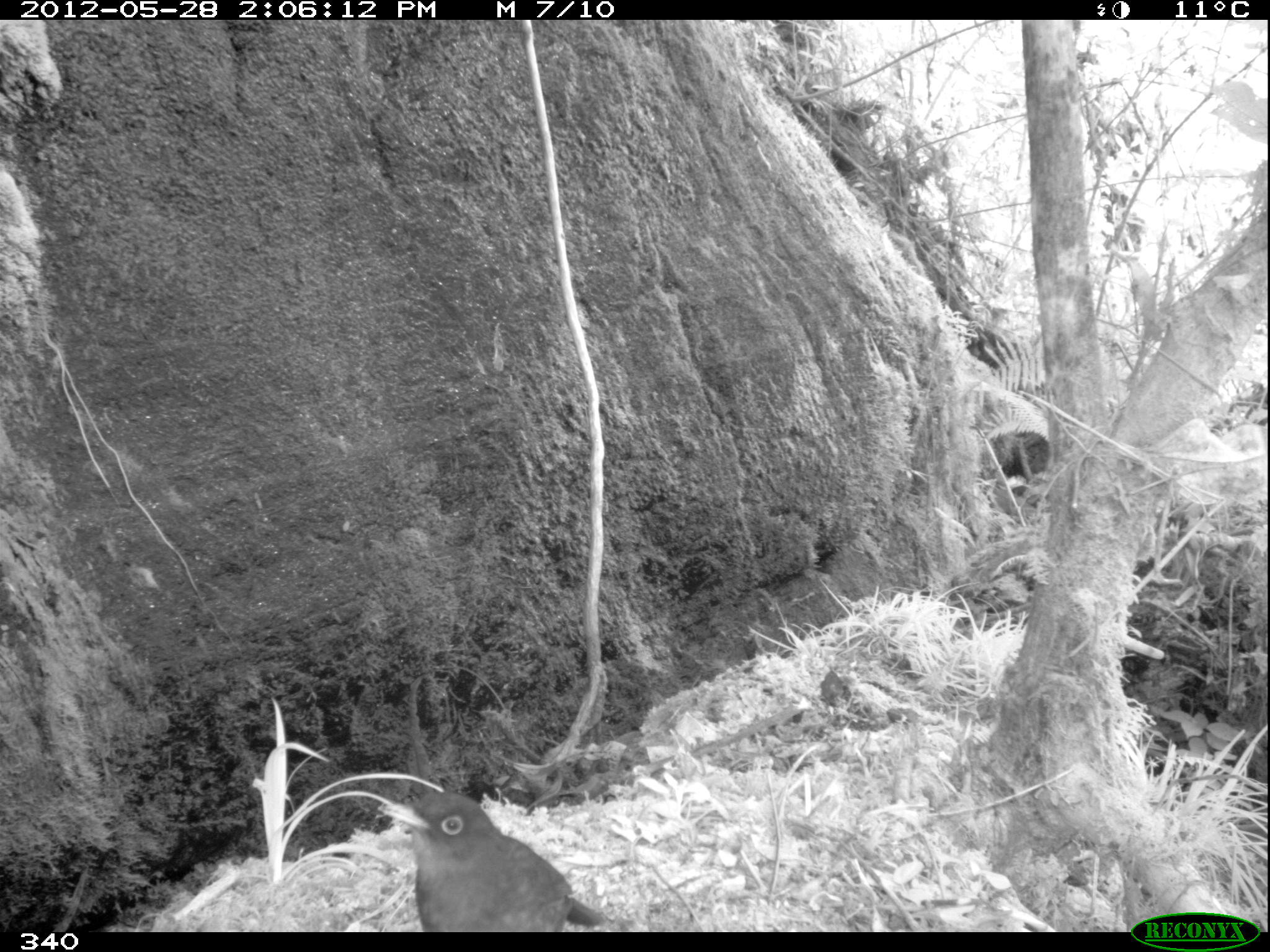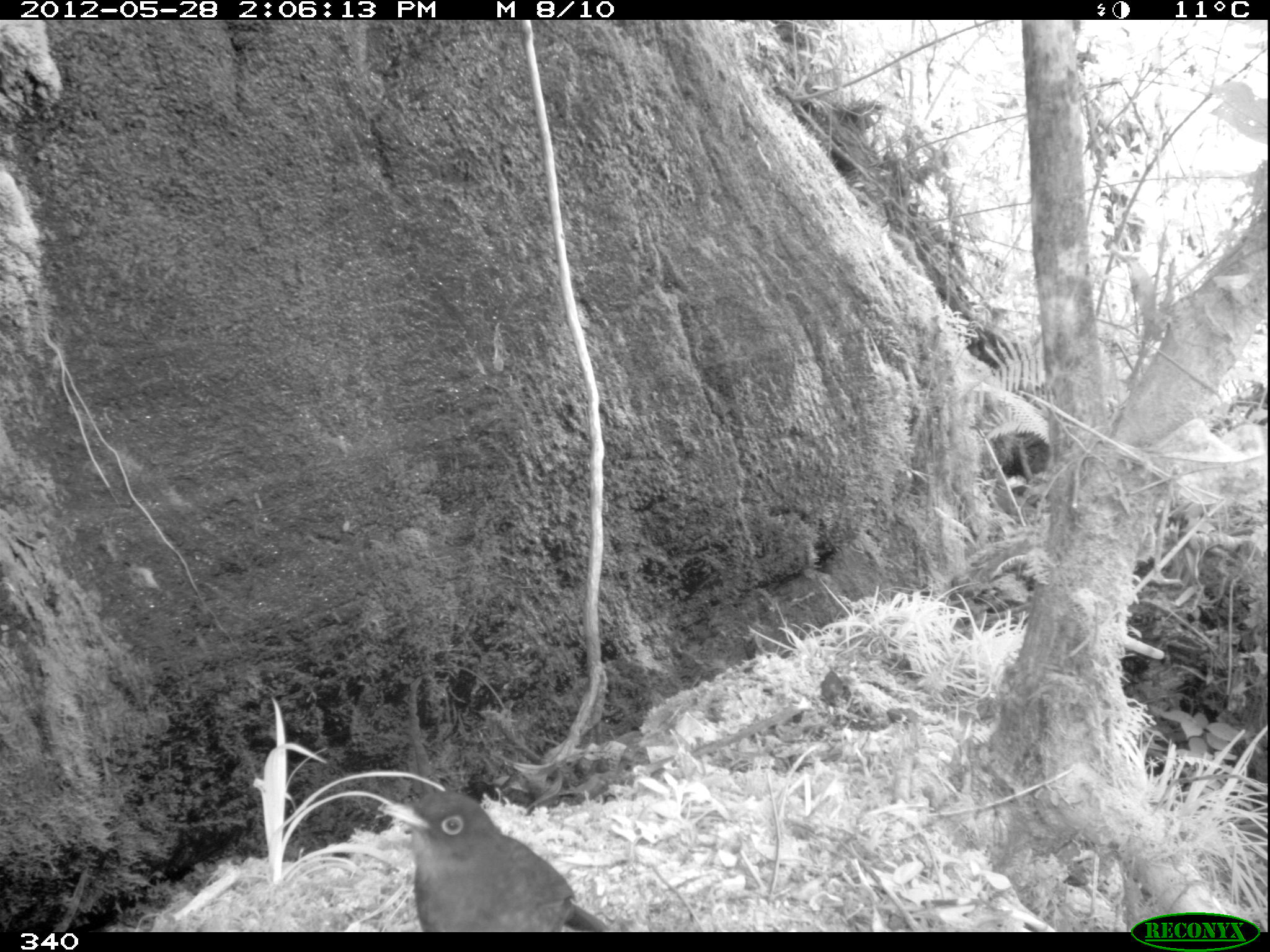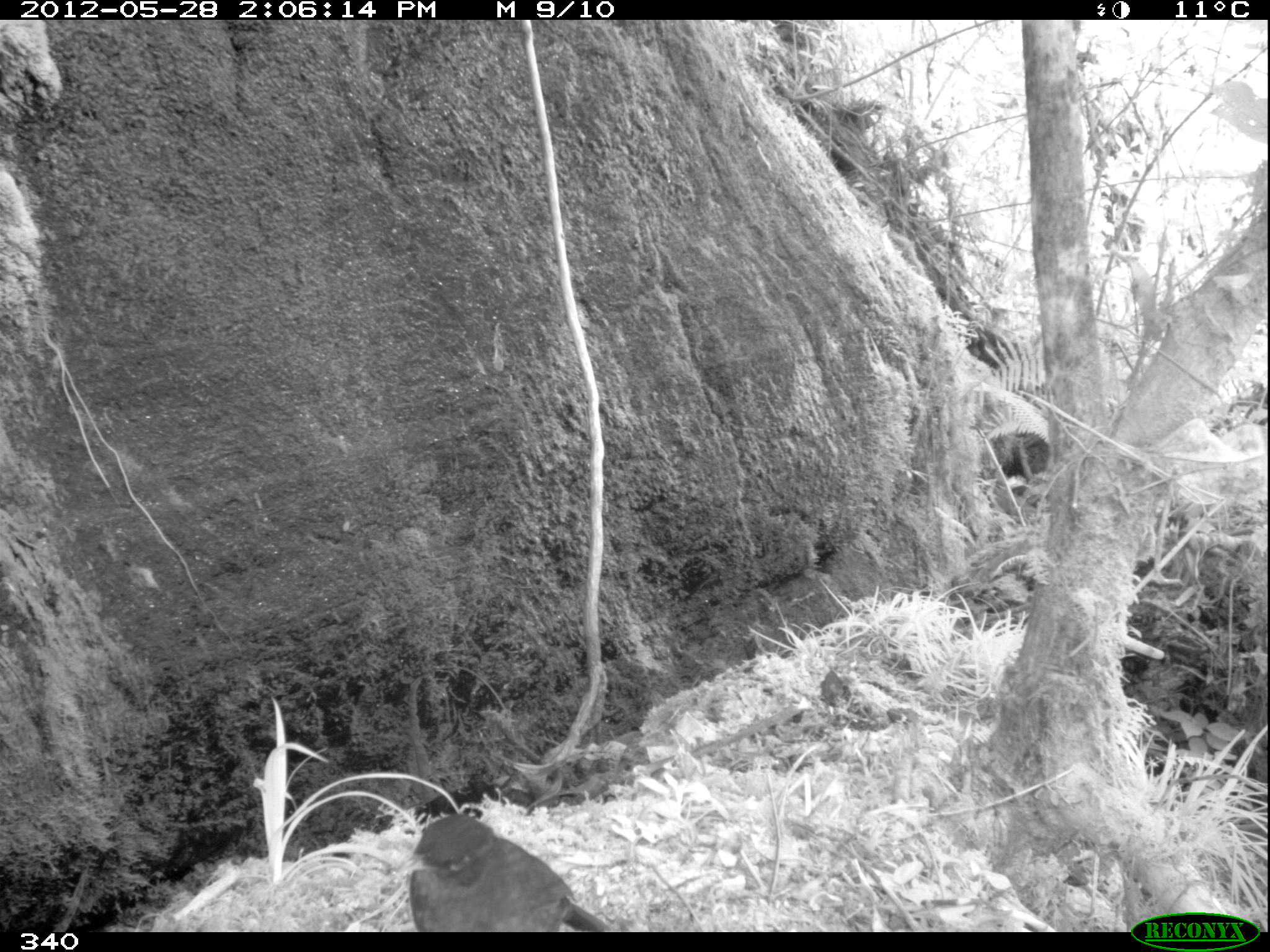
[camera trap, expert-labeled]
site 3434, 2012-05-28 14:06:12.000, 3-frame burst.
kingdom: Animalia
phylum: Chordata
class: Aves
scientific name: Aves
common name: bird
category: unknown bird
Unknown bird (bird) (Aves).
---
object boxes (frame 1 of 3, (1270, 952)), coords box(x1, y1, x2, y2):
unknown bird: box(375, 787, 603, 931)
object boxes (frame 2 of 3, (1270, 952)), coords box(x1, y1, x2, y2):
unknown bird: box(375, 789, 614, 932)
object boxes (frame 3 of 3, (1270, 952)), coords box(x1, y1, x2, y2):
unknown bird: box(399, 815, 606, 932)